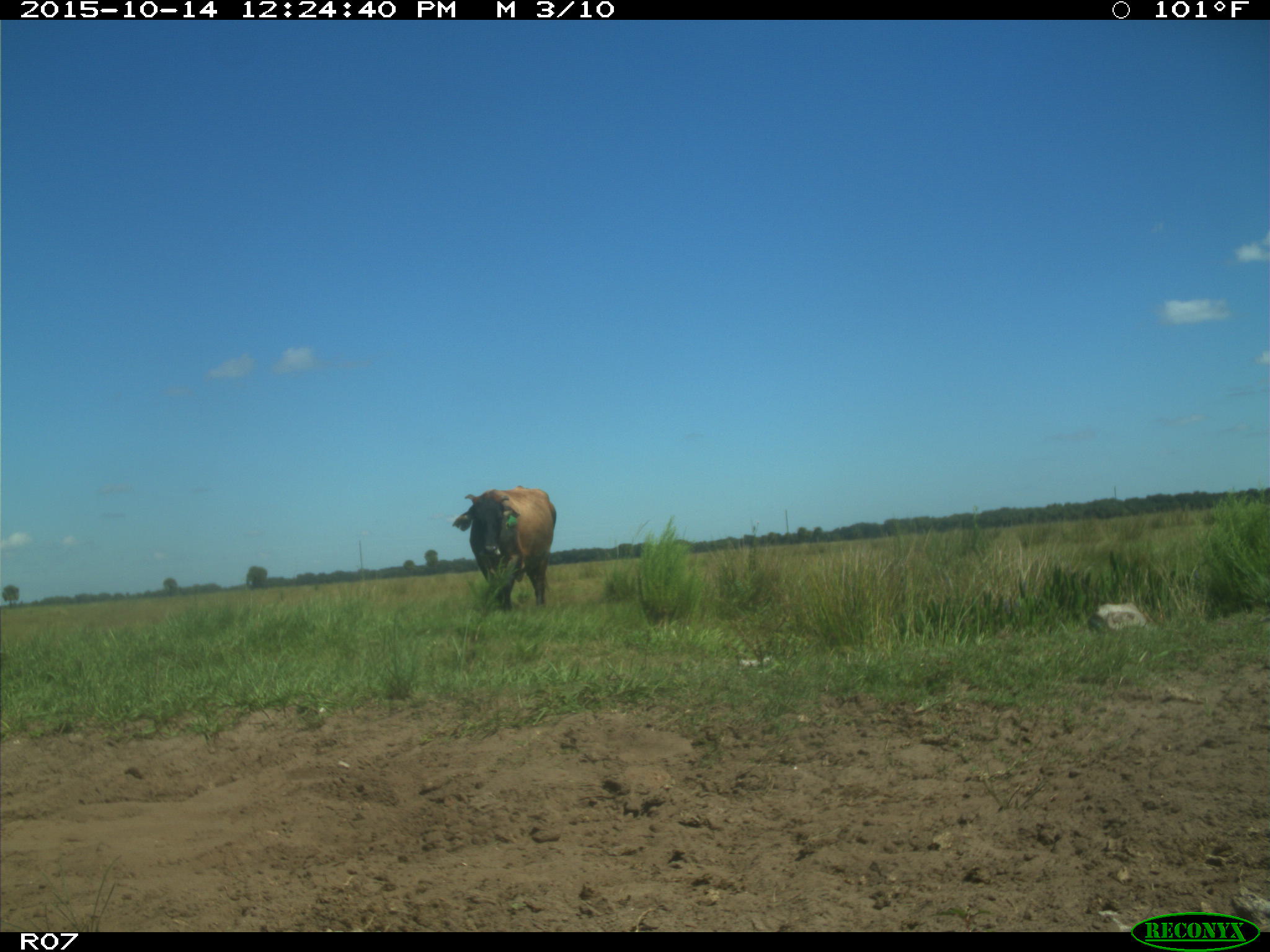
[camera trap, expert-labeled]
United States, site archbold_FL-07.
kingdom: Animalia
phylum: Chordata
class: Mammalia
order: Artiodactyla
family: Bovidae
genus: Bos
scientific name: Bos taurus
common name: domestic cow